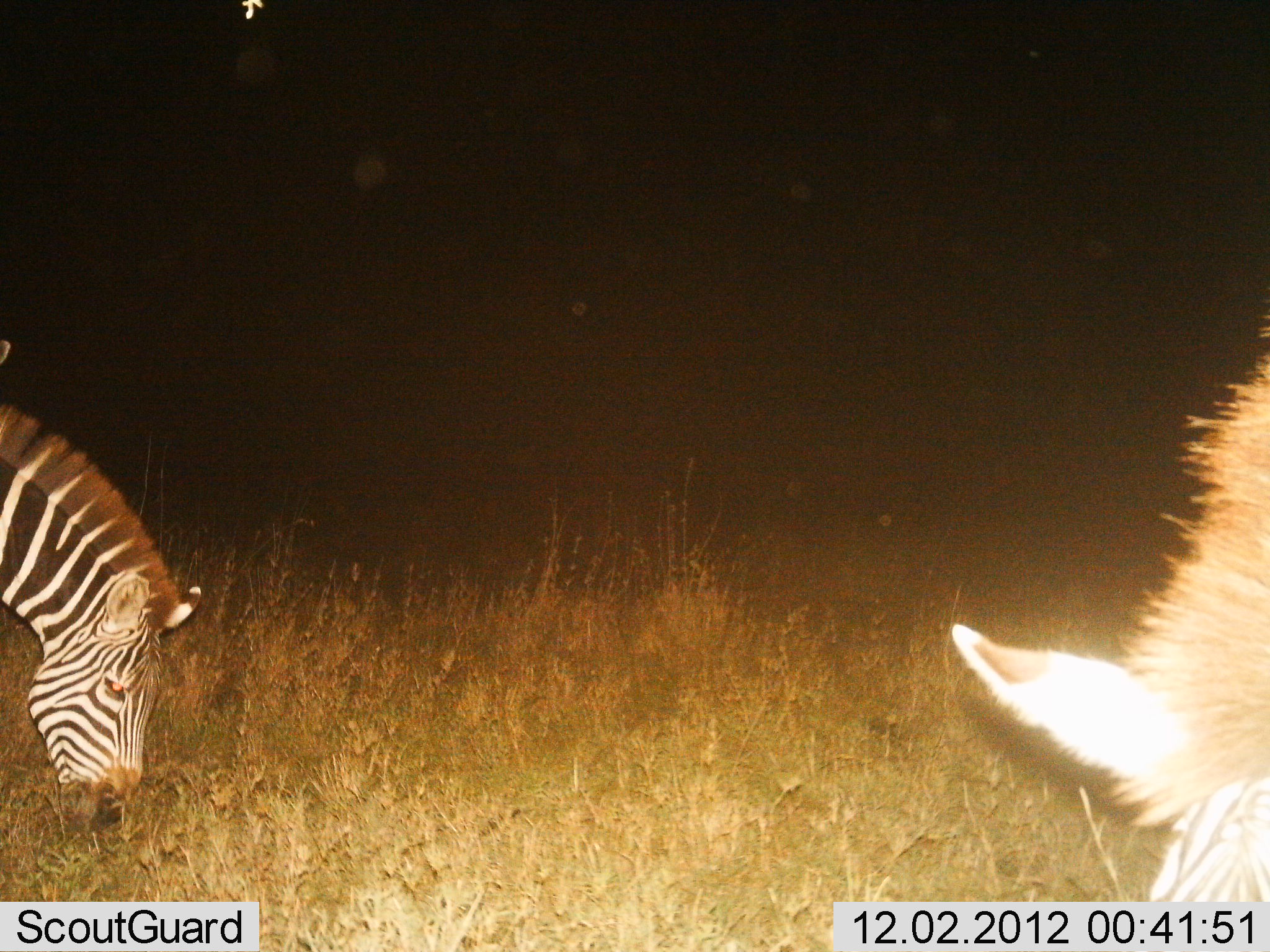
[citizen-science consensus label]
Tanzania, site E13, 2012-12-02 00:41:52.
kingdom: Animalia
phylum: Chordata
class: Mammalia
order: Perissodactyla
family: Equidae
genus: Equus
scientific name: Equus quagga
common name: plains zebra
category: zebra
Zebra (plains zebra) (Equus quagga), count 2. Behavior (volunteer vote fractions): standing 10%, resting 0%, moving 10%, interacting 0%. Young present (vote fraction): 0%. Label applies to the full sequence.